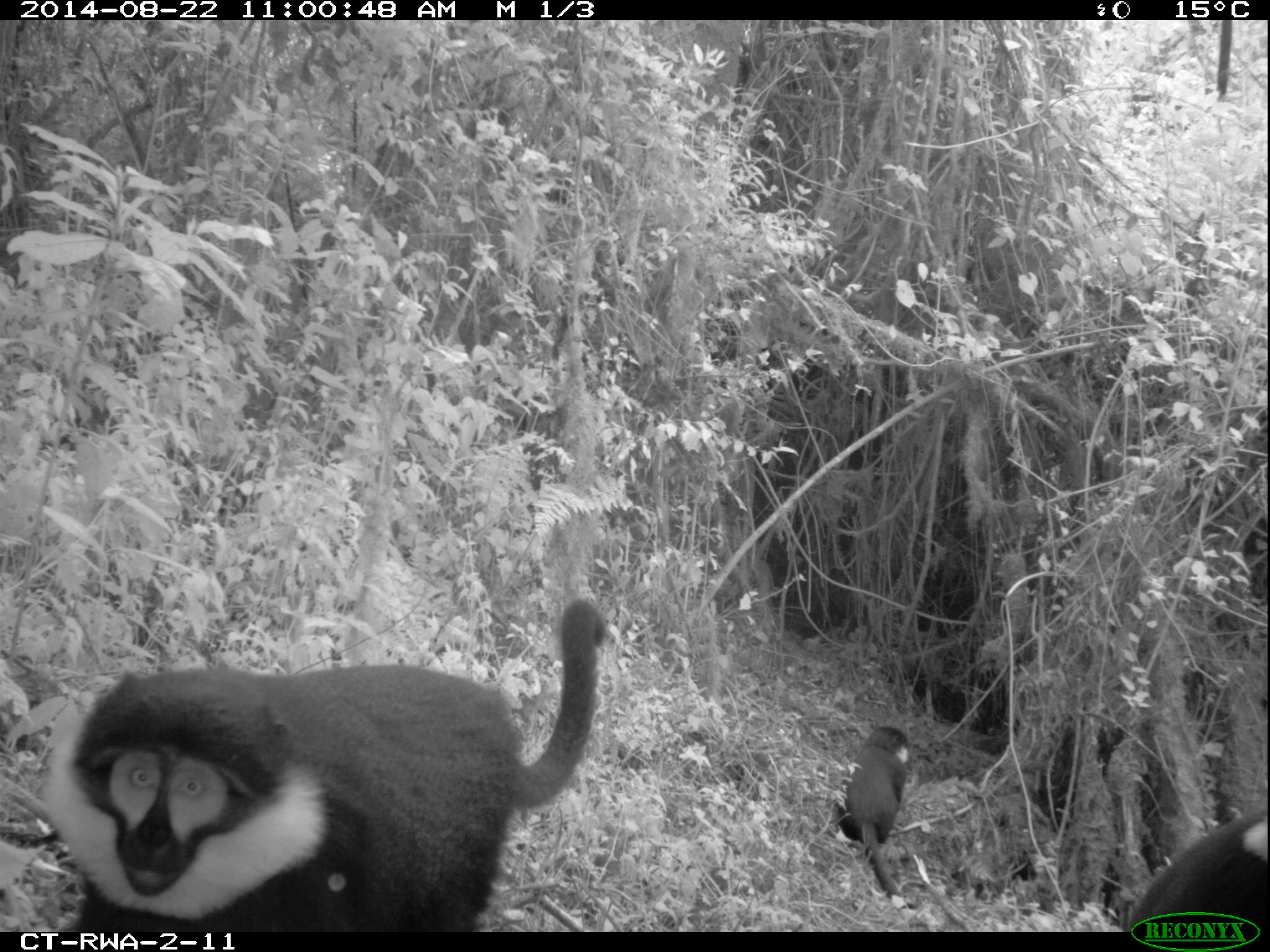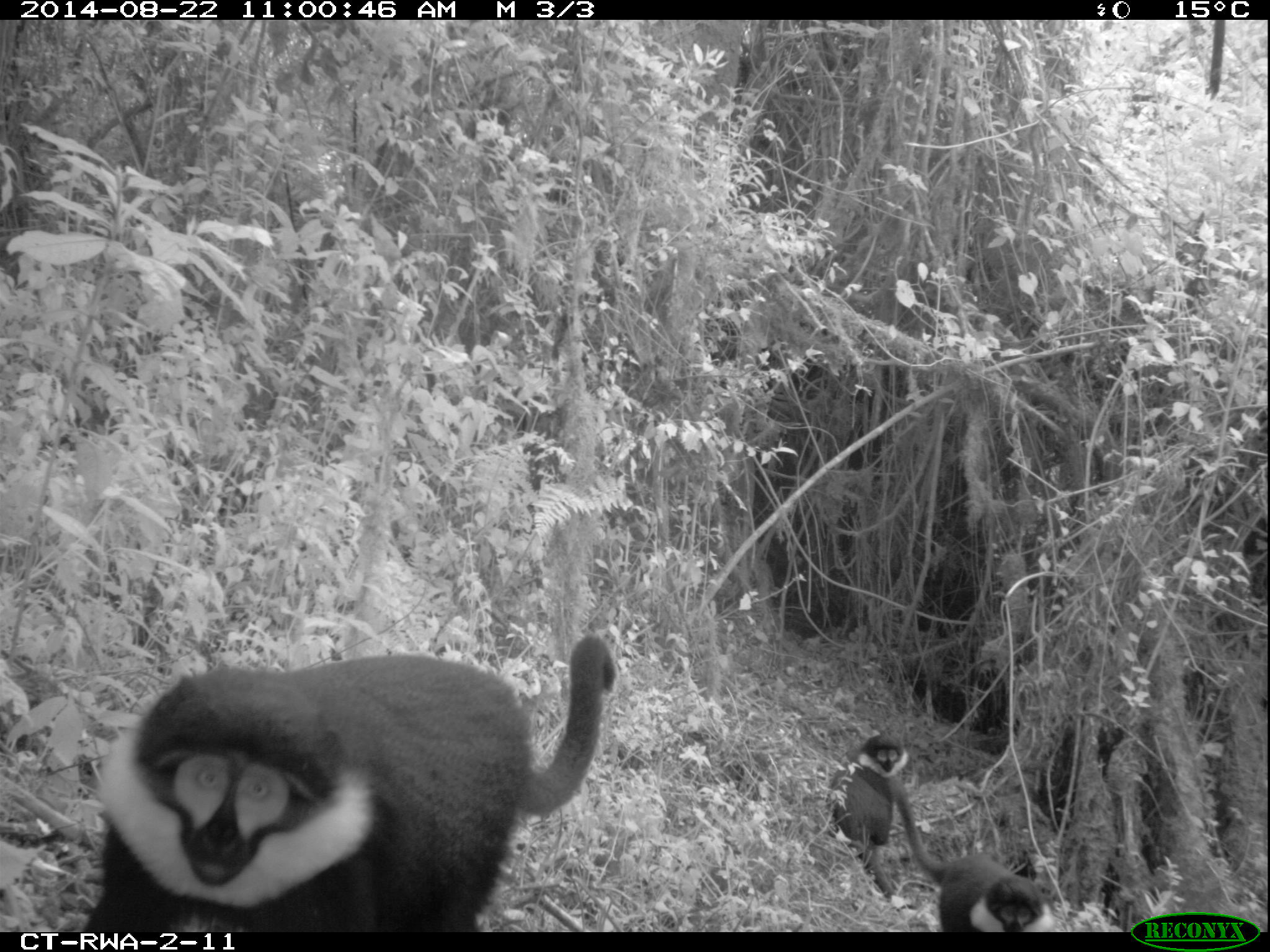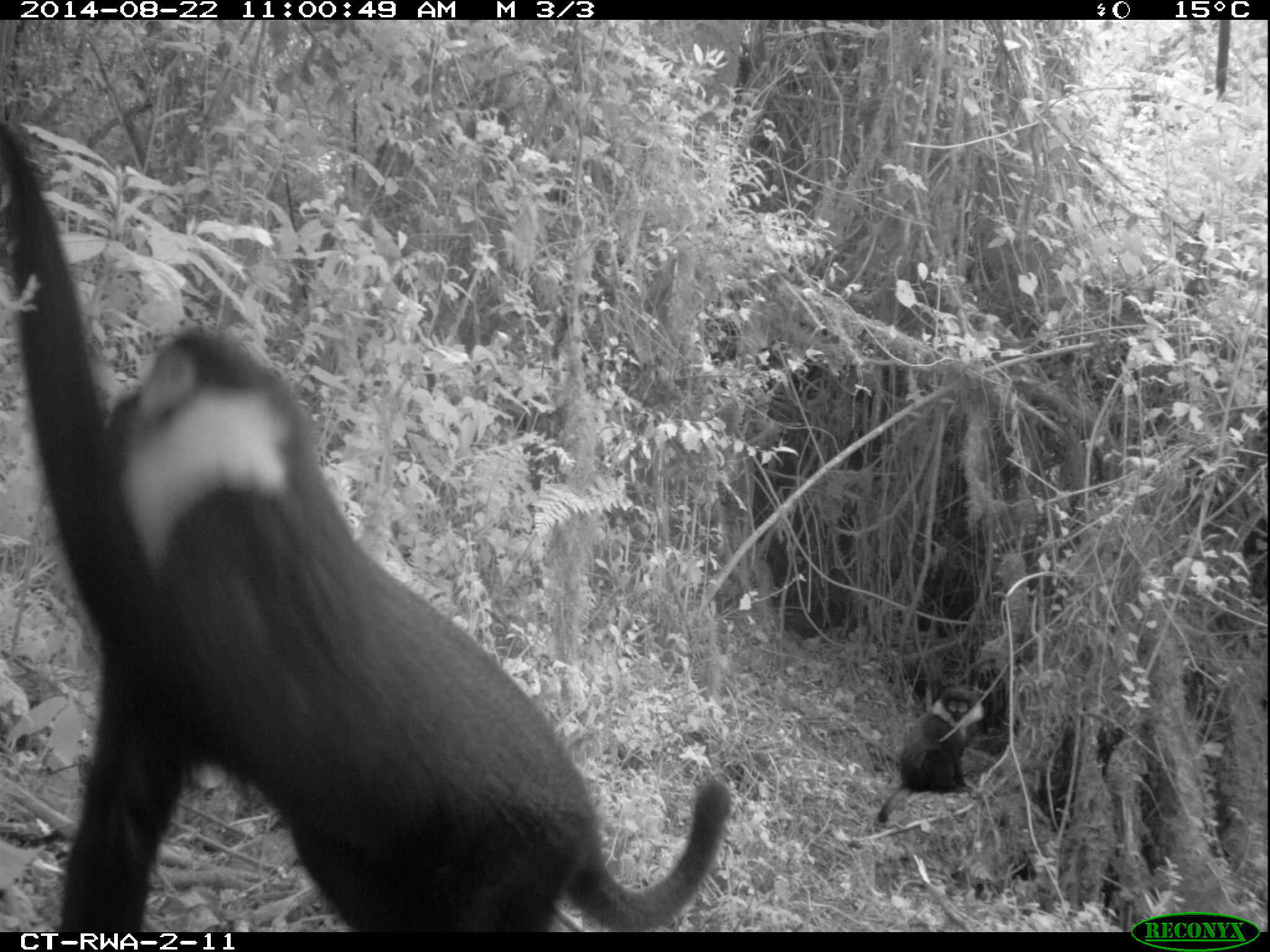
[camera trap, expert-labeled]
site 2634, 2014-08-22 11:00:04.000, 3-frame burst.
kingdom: Animalia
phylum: Chordata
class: Mammalia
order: Primates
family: Cercopithecidae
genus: Allochrocebus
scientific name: Allochrocebus lhoesti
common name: l'hoest's monkey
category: cercopithecus lhoesti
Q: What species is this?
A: Cercopithecus lhoesti (l'hoest's monkey) (Allochrocebus lhoesti).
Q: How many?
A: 5.